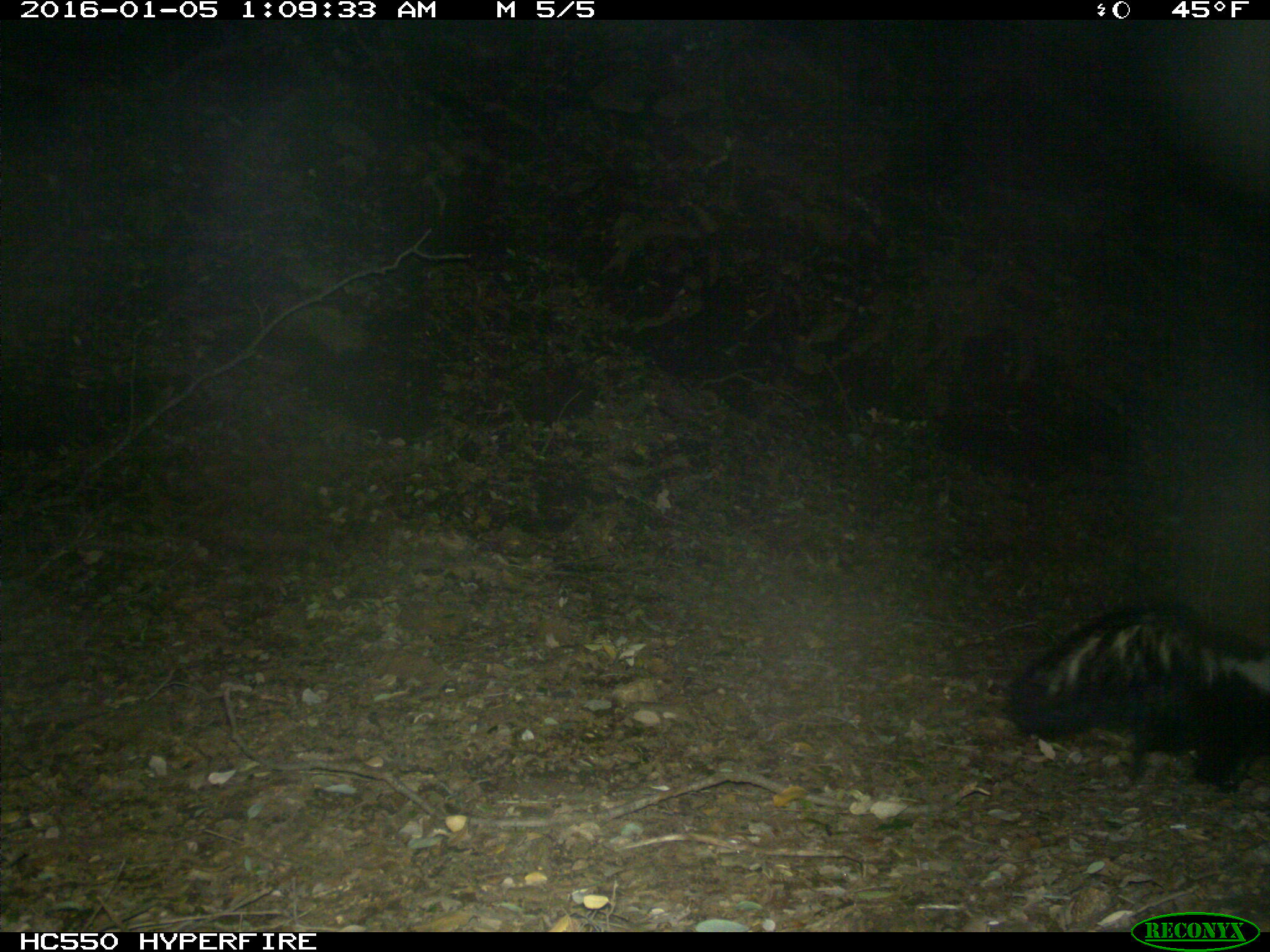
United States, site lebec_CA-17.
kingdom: Animalia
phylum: Chordata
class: Mammalia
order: Carnivora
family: Mephitidae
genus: Mephitis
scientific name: Mephitis mephitis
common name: striped skunk